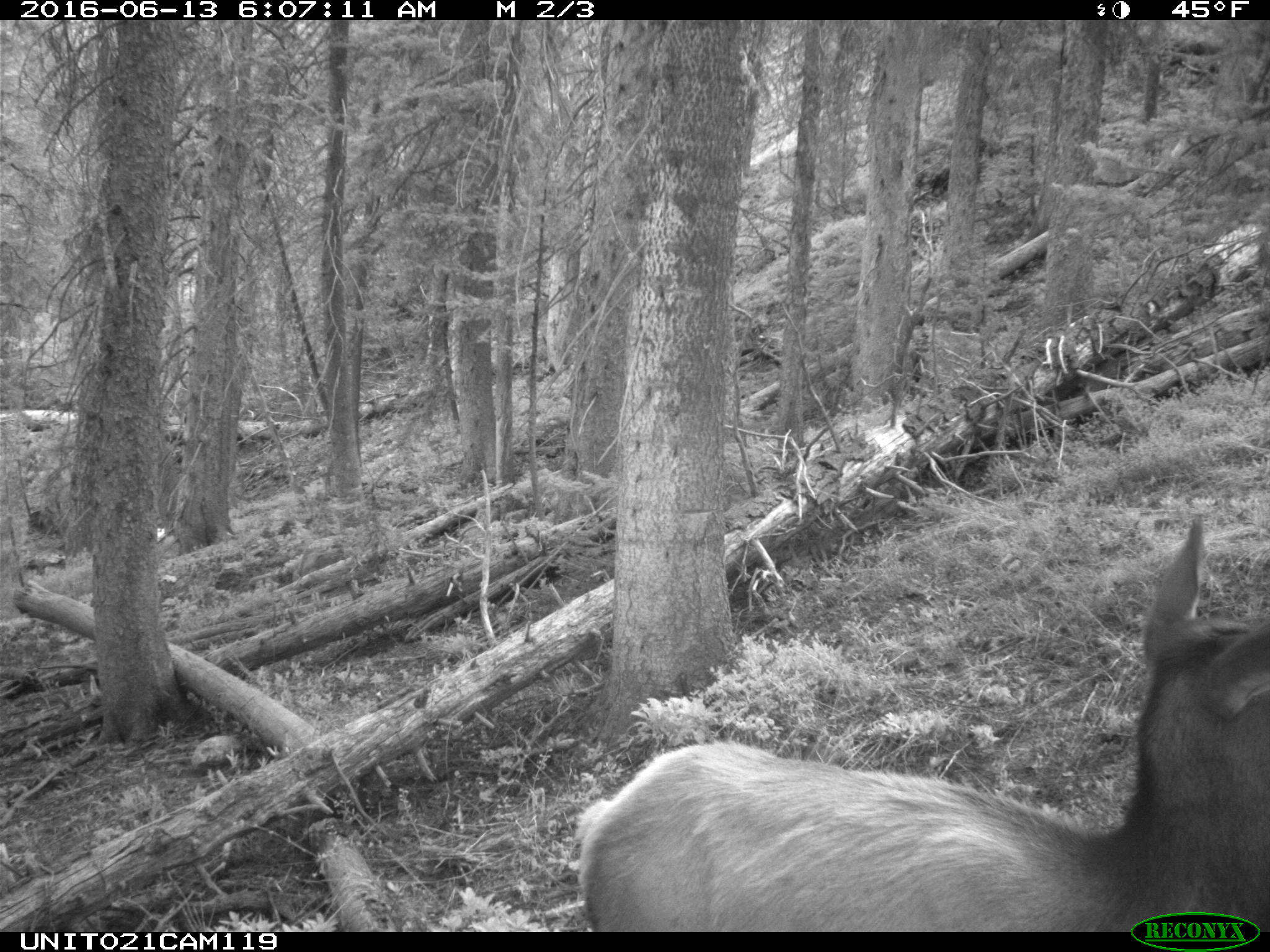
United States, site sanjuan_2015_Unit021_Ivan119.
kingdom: Animalia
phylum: Chordata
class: Mammalia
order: Artiodactyla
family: Cervidae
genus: Cervus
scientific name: Cervus elaphus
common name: red deer